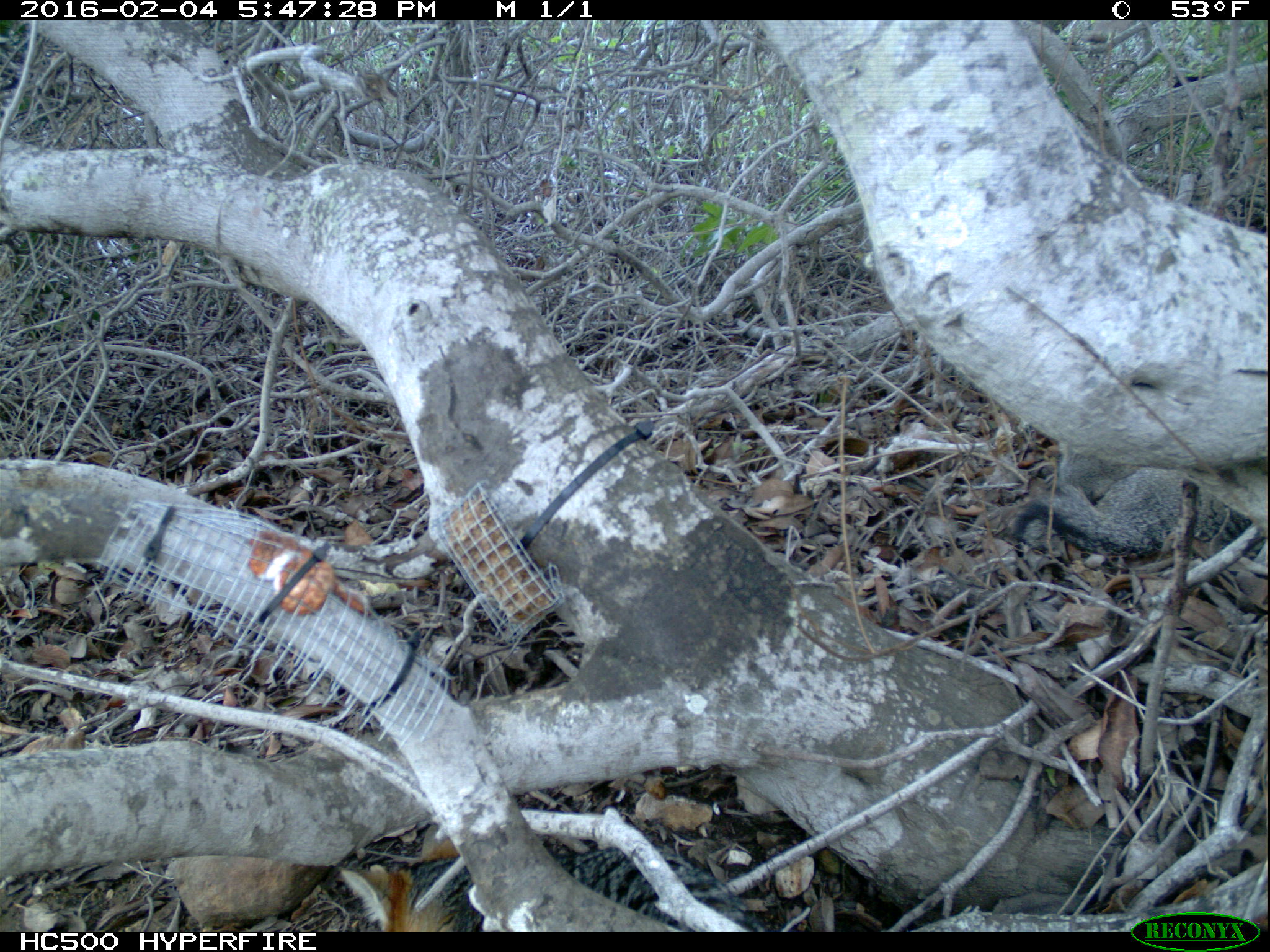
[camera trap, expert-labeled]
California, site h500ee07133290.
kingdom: Animalia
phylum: Chordata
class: Mammalia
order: Carnivora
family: Canidae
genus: Urocyon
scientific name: Urocyon littoralis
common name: island fox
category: fox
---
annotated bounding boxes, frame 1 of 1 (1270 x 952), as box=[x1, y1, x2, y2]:
fox: box=[340, 845, 782, 931]; box=[1013, 444, 1250, 555]